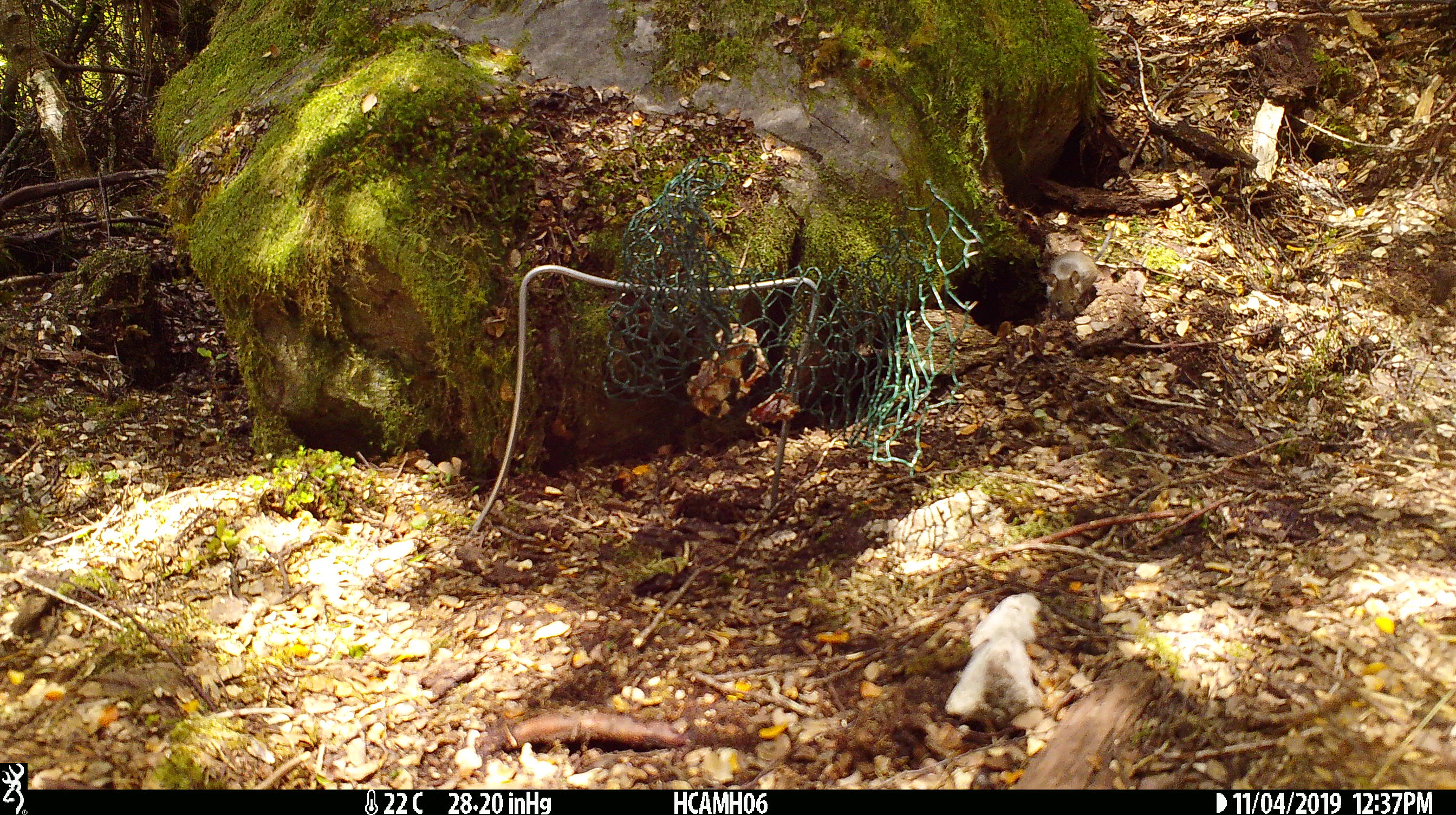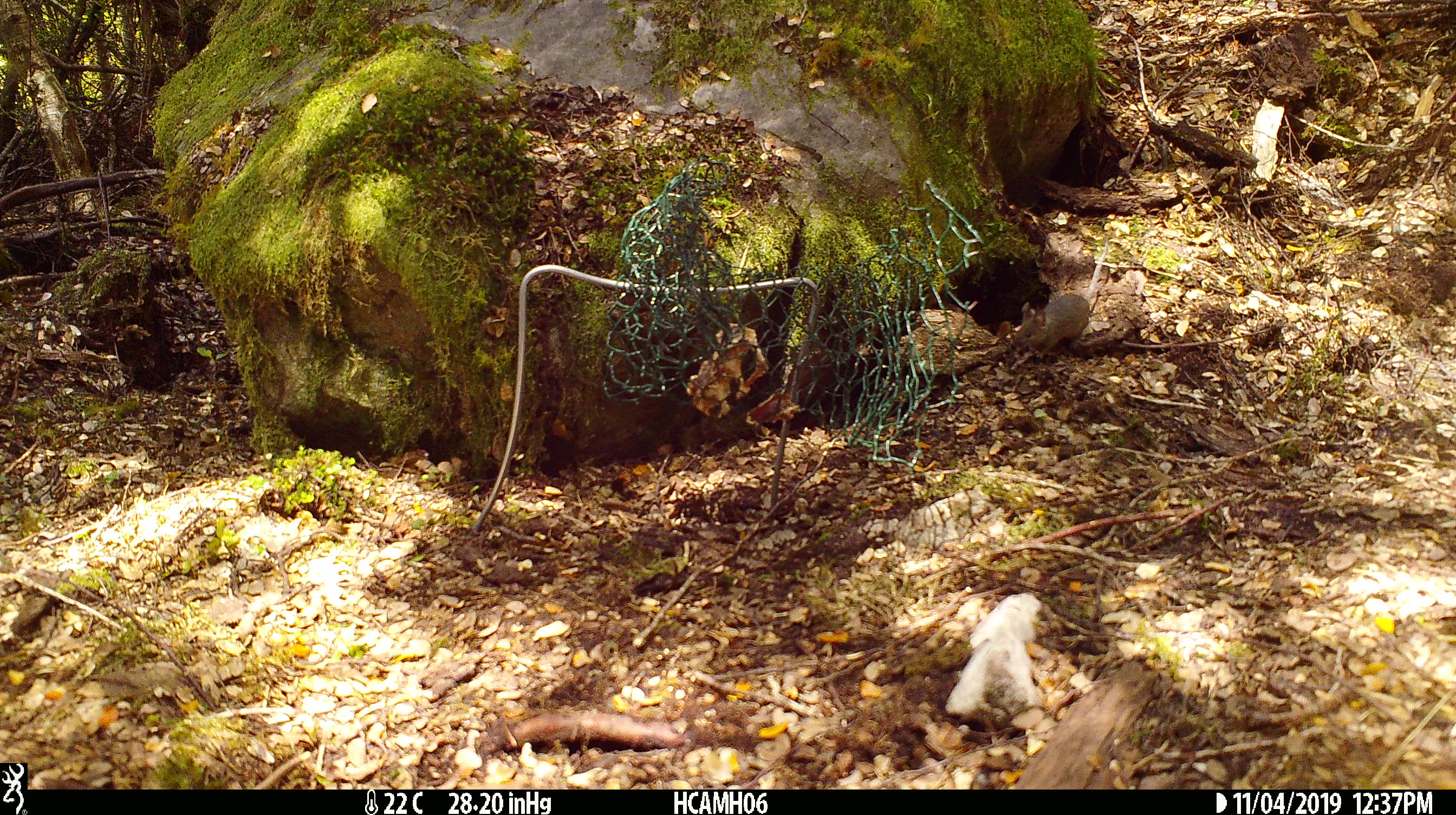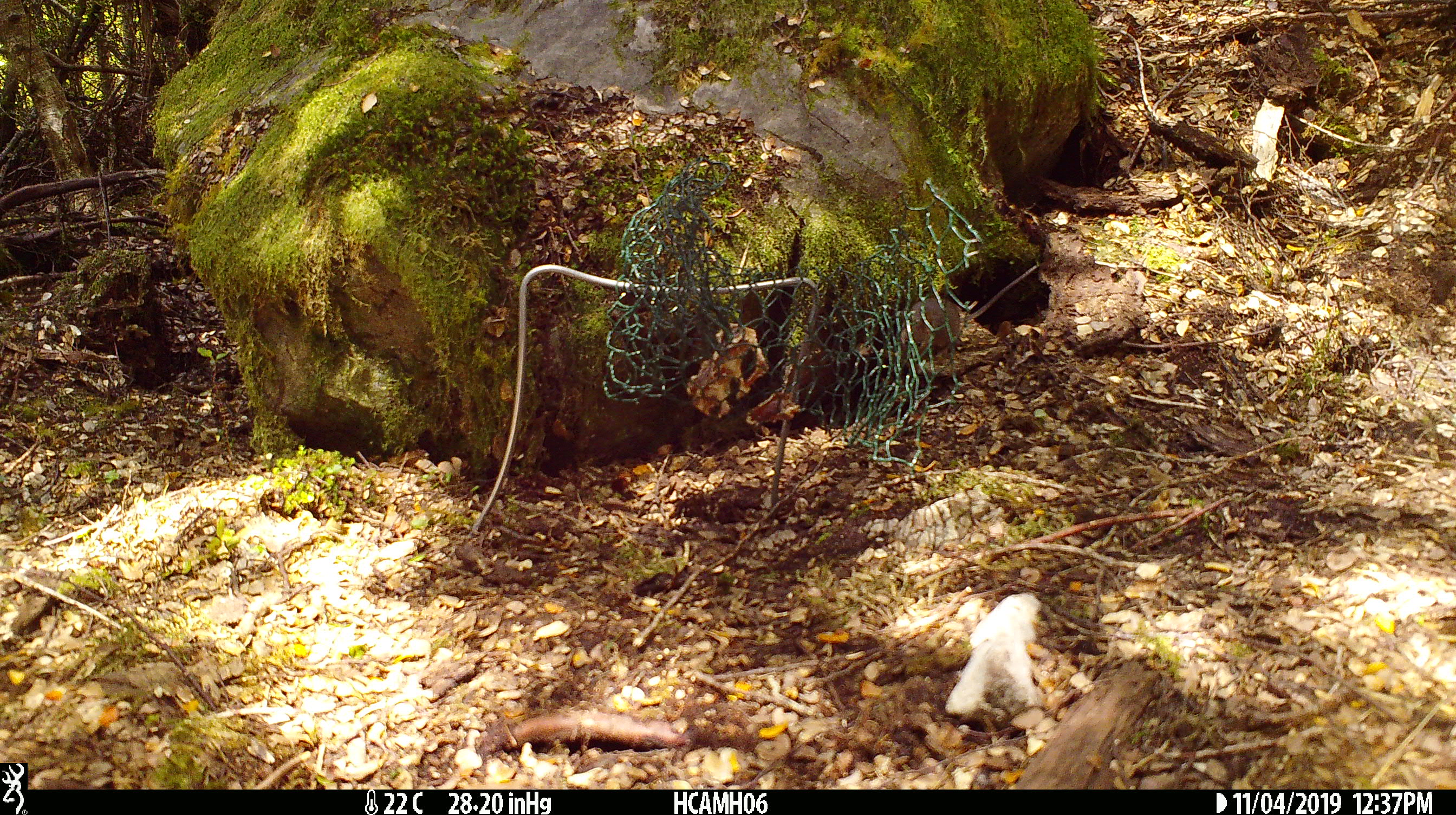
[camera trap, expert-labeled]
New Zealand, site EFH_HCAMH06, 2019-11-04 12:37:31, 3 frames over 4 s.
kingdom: Animalia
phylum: Chordata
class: Mammalia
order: Rodentia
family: Muridae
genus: Mus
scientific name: Mus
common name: mouse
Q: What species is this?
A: Mouse (Mus).